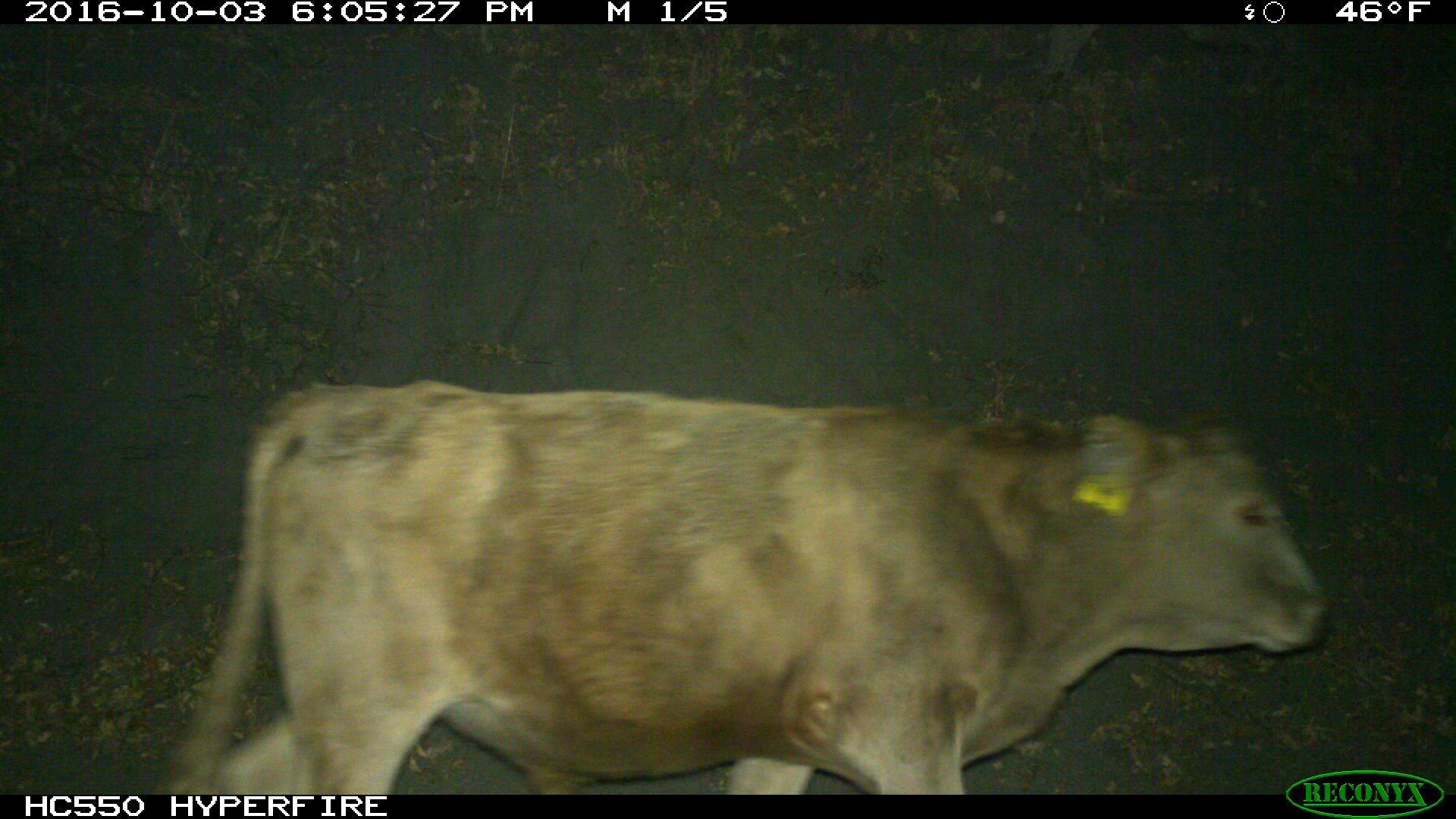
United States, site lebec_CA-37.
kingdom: Animalia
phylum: Chordata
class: Mammalia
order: Artiodactyla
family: Bovidae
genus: Bos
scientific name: Bos taurus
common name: domestic cow